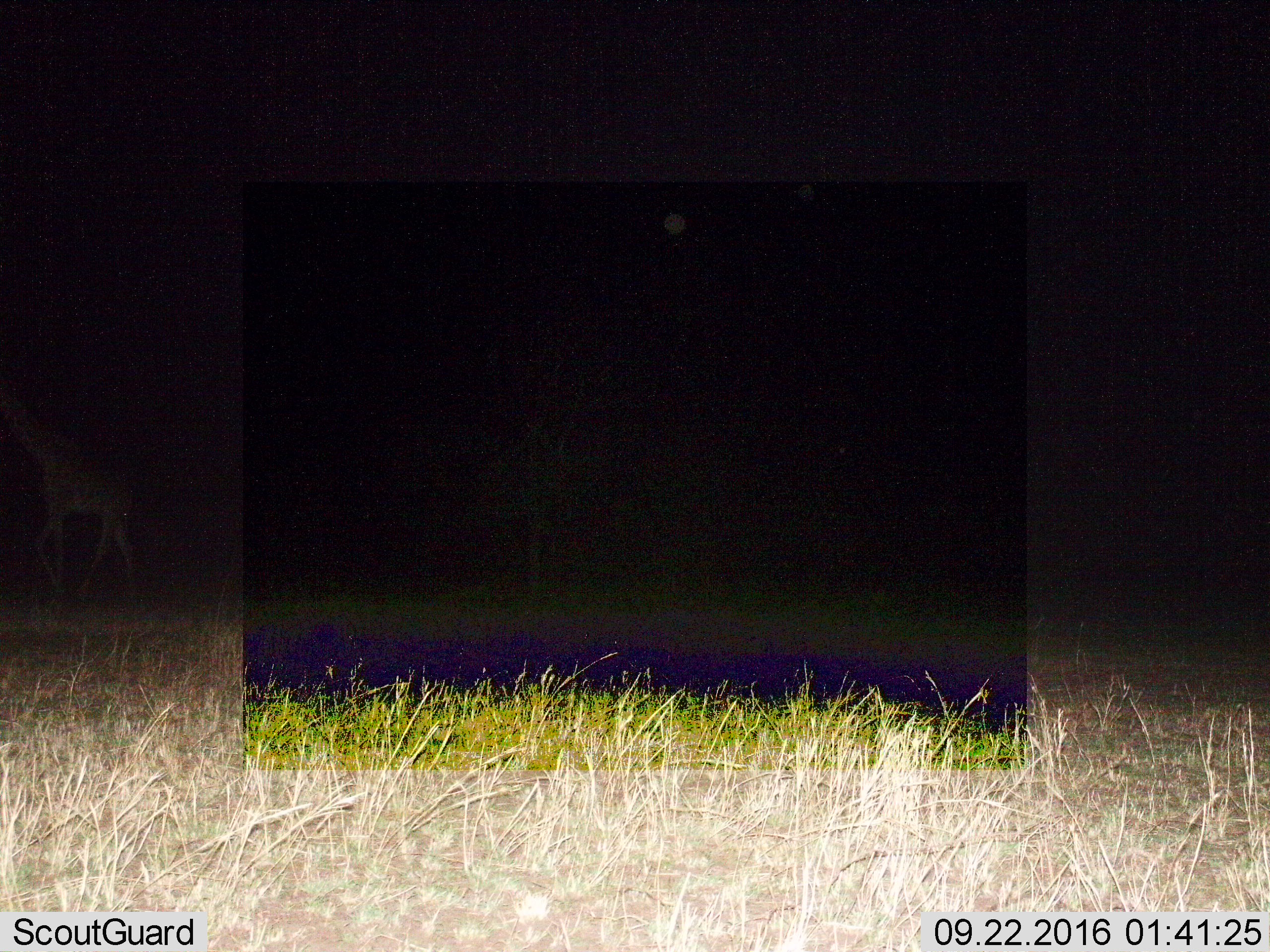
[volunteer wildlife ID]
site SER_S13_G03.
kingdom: Animalia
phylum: Chordata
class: Mammalia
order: Artiodactyla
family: Giraffidae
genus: Giraffa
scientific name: Giraffa camelopardalis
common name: giraffe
Giraffe (Giraffa camelopardalis), count 1. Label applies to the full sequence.